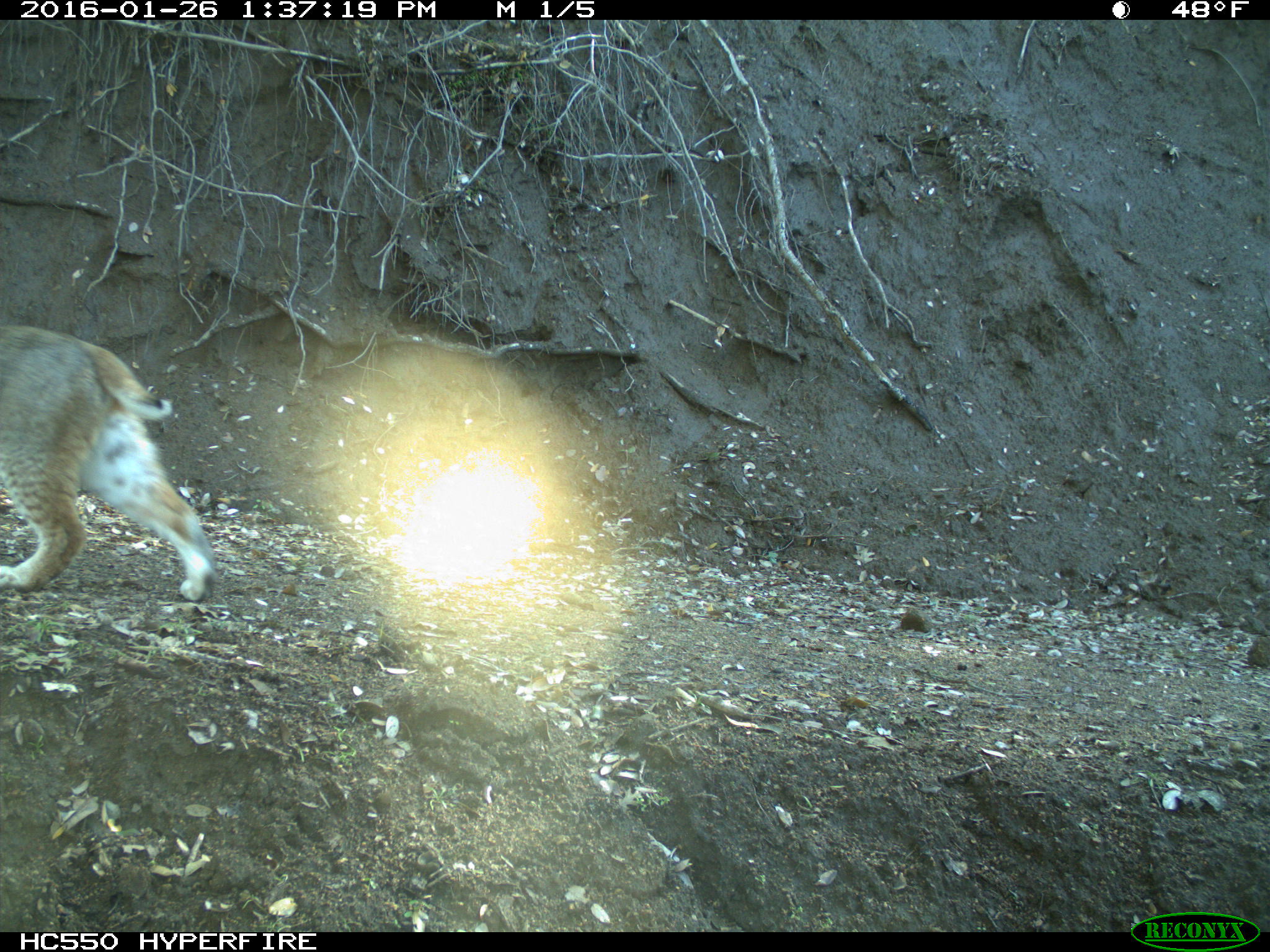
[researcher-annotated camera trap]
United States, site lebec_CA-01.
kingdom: Animalia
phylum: Chordata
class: Mammalia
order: Carnivora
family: Felidae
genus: Lynx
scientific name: Lynx rufus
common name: bobcat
Lynx rufus (bobcat).